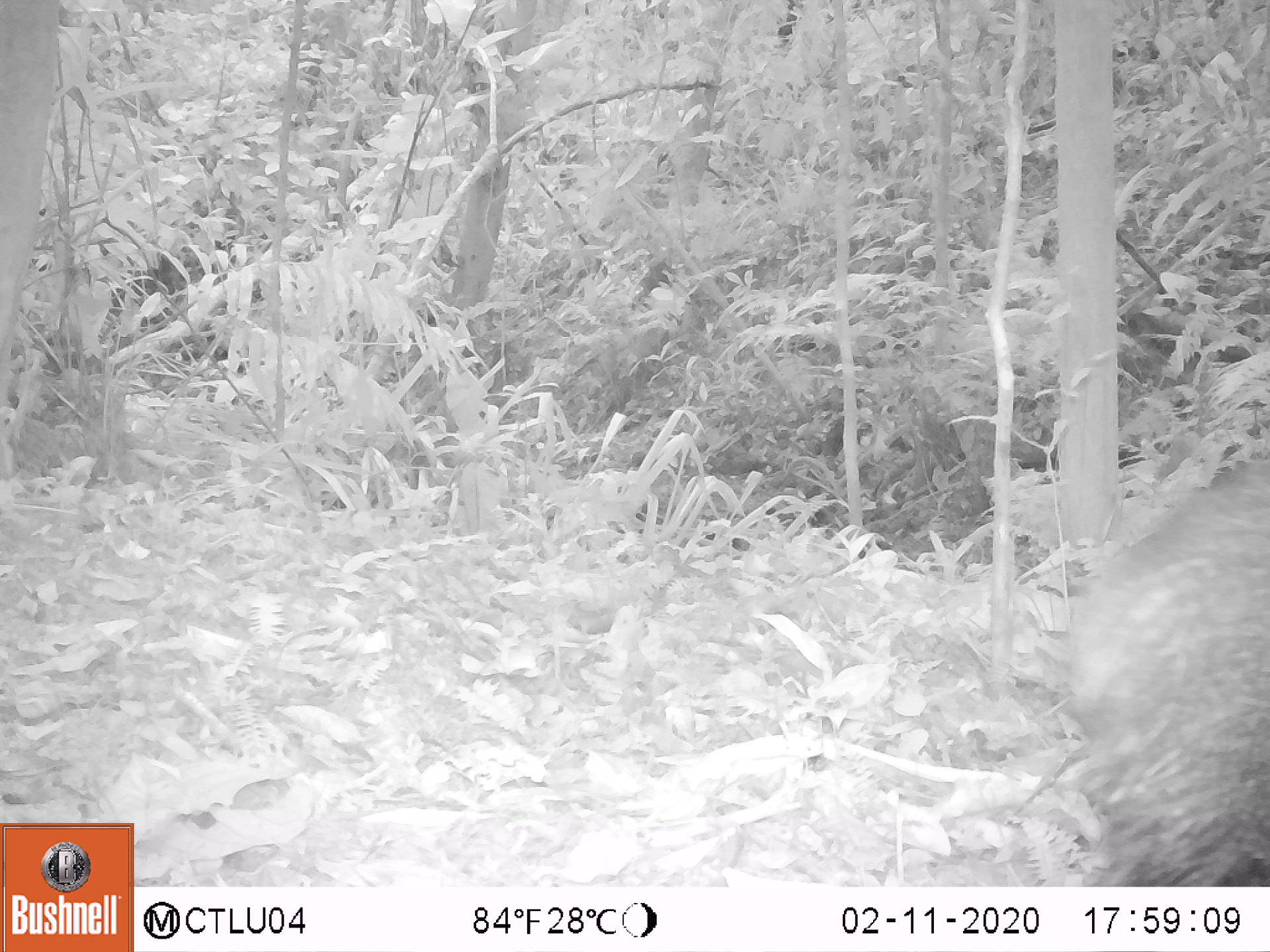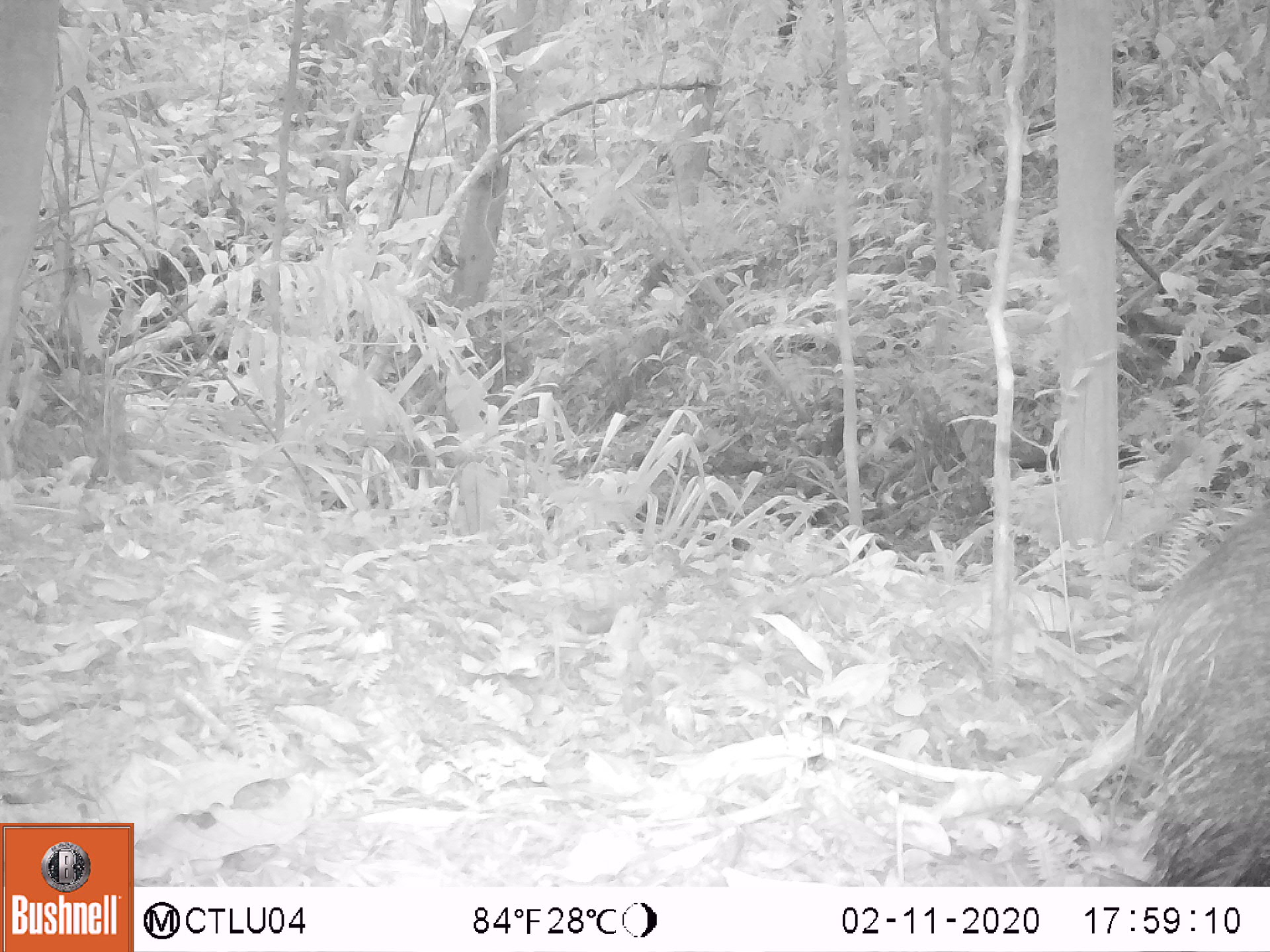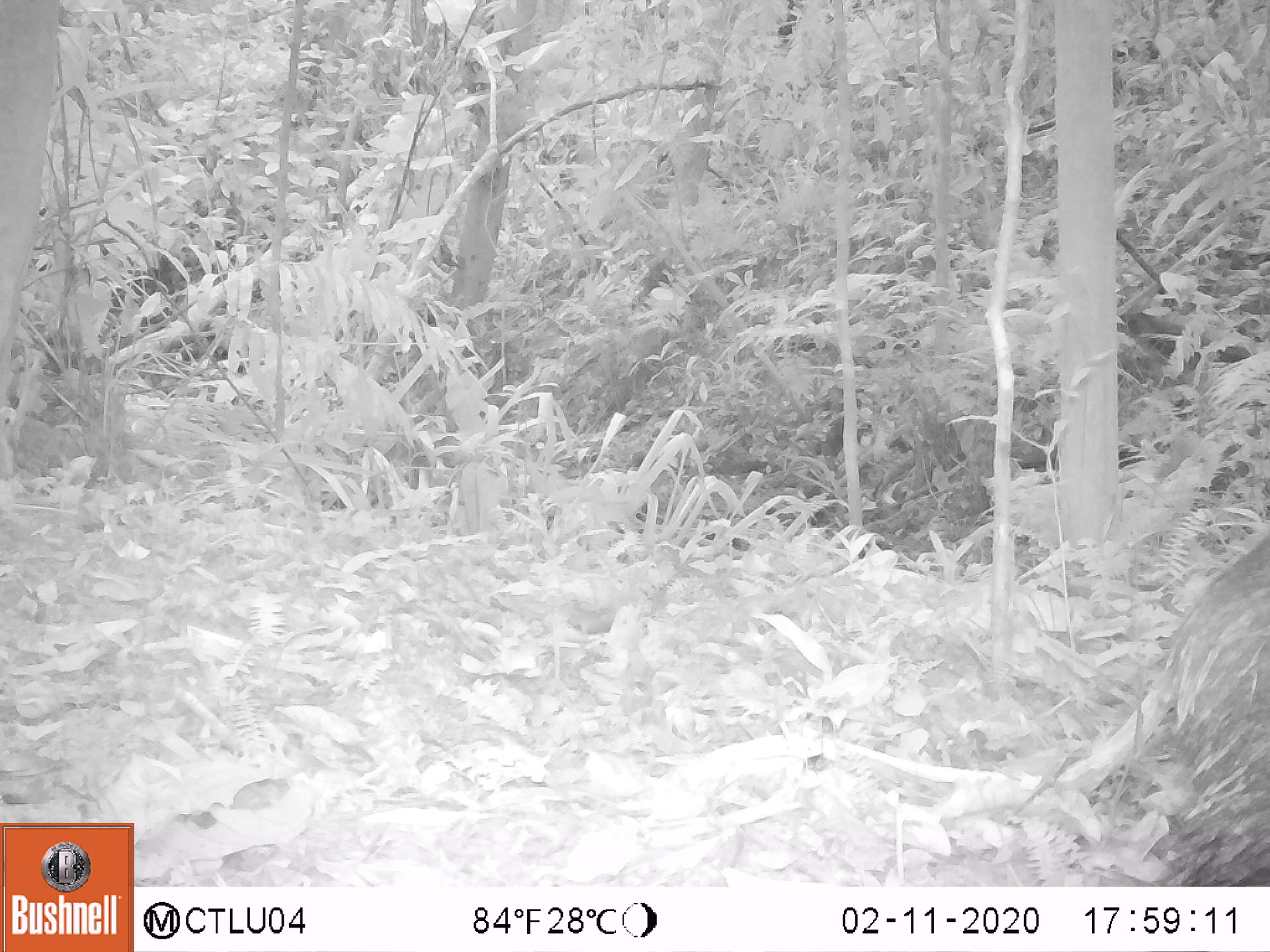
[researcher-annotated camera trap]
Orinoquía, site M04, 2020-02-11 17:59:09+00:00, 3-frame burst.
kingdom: Animalia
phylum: Chordata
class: Mammalia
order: Artiodactyla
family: Tayassuidae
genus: Pecari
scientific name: Pecari tajacu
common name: collared peccary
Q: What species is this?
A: Collared peccary (Pecari tajacu).